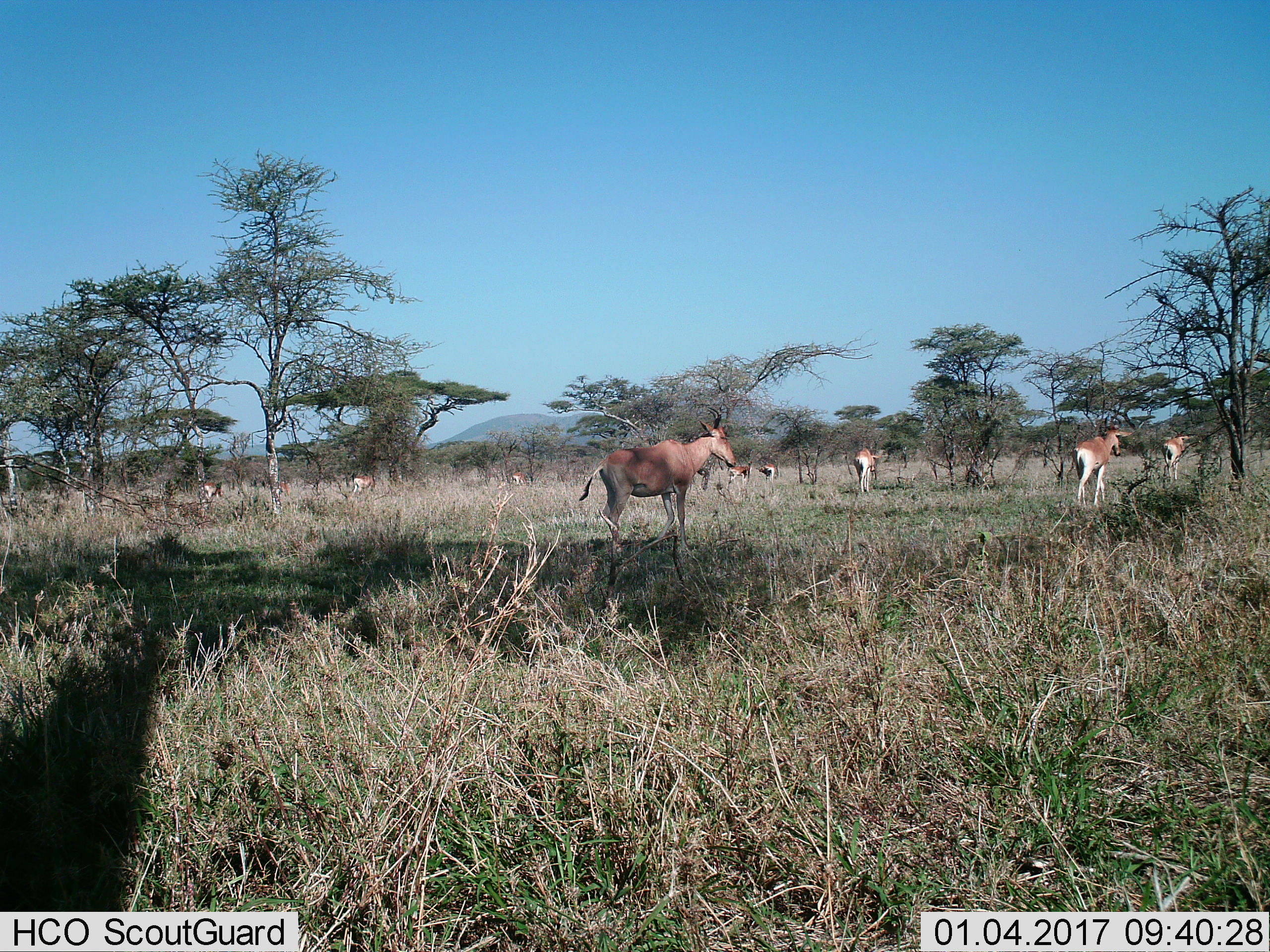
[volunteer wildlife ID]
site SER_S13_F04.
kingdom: Animalia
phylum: Chordata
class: Mammalia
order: Artiodactyla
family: Bovidae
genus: Alcelaphus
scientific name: Alcelaphus buselaphus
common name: hartebeest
Hartebeest (Alcelaphus buselaphus), count 10. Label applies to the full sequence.